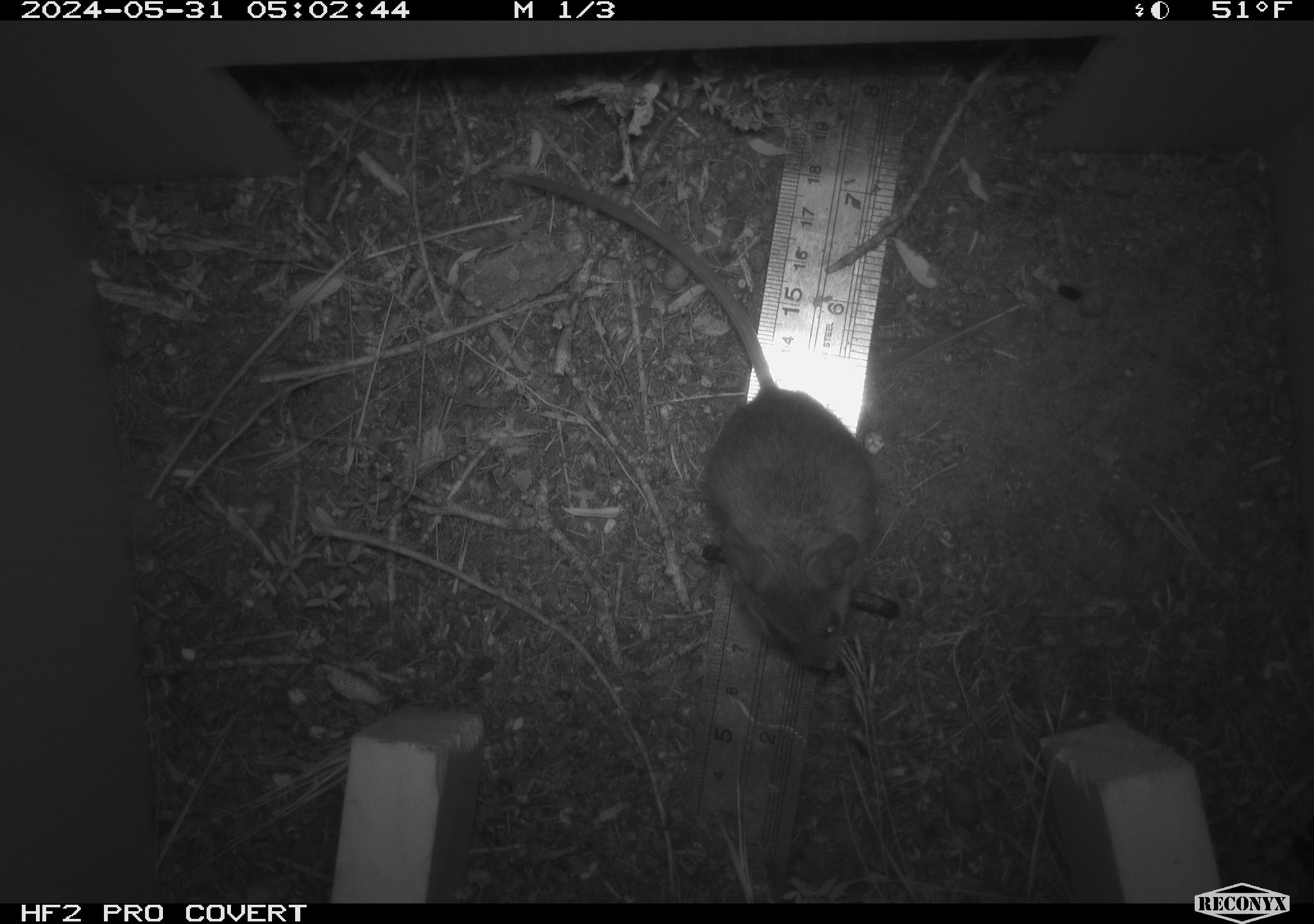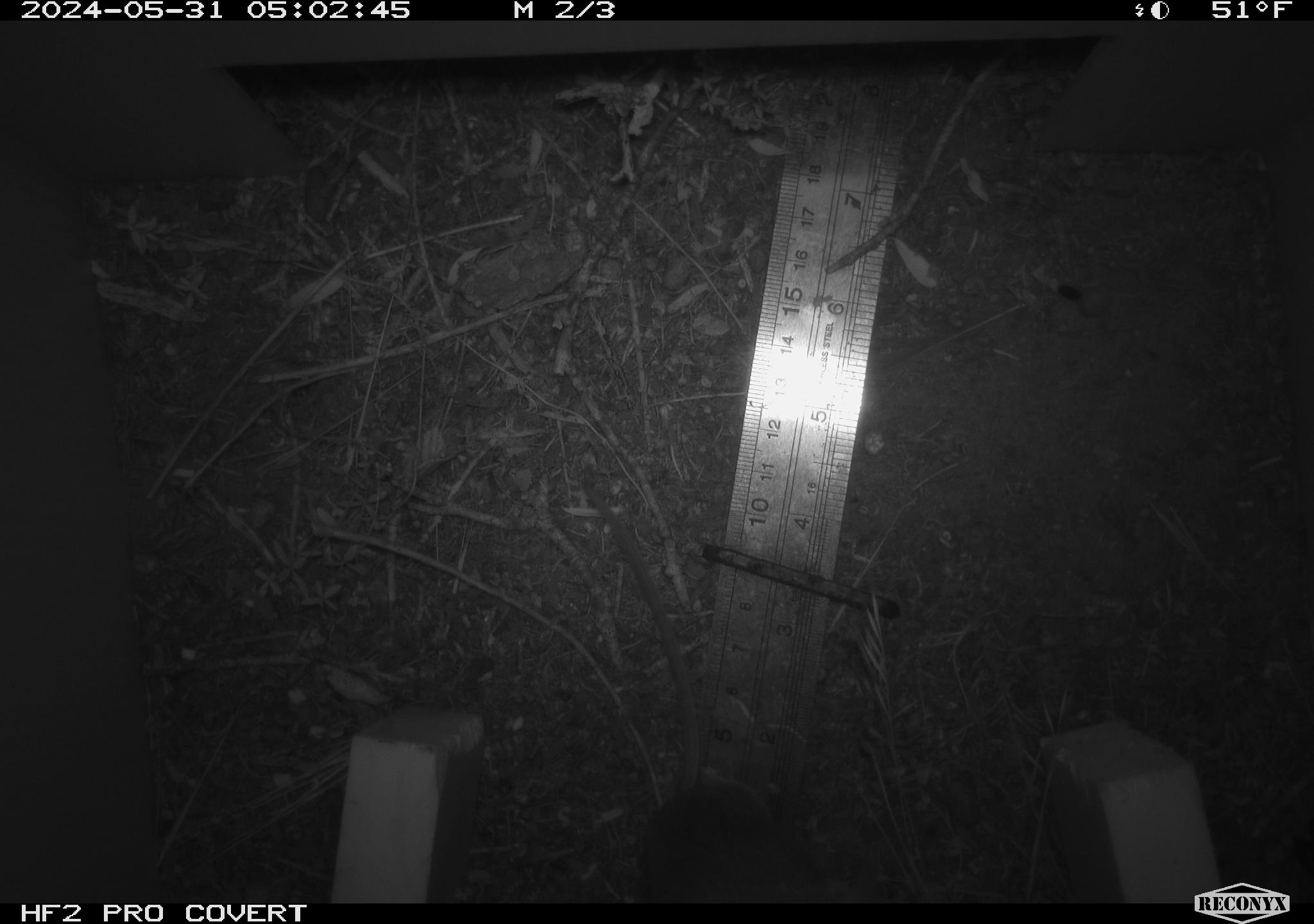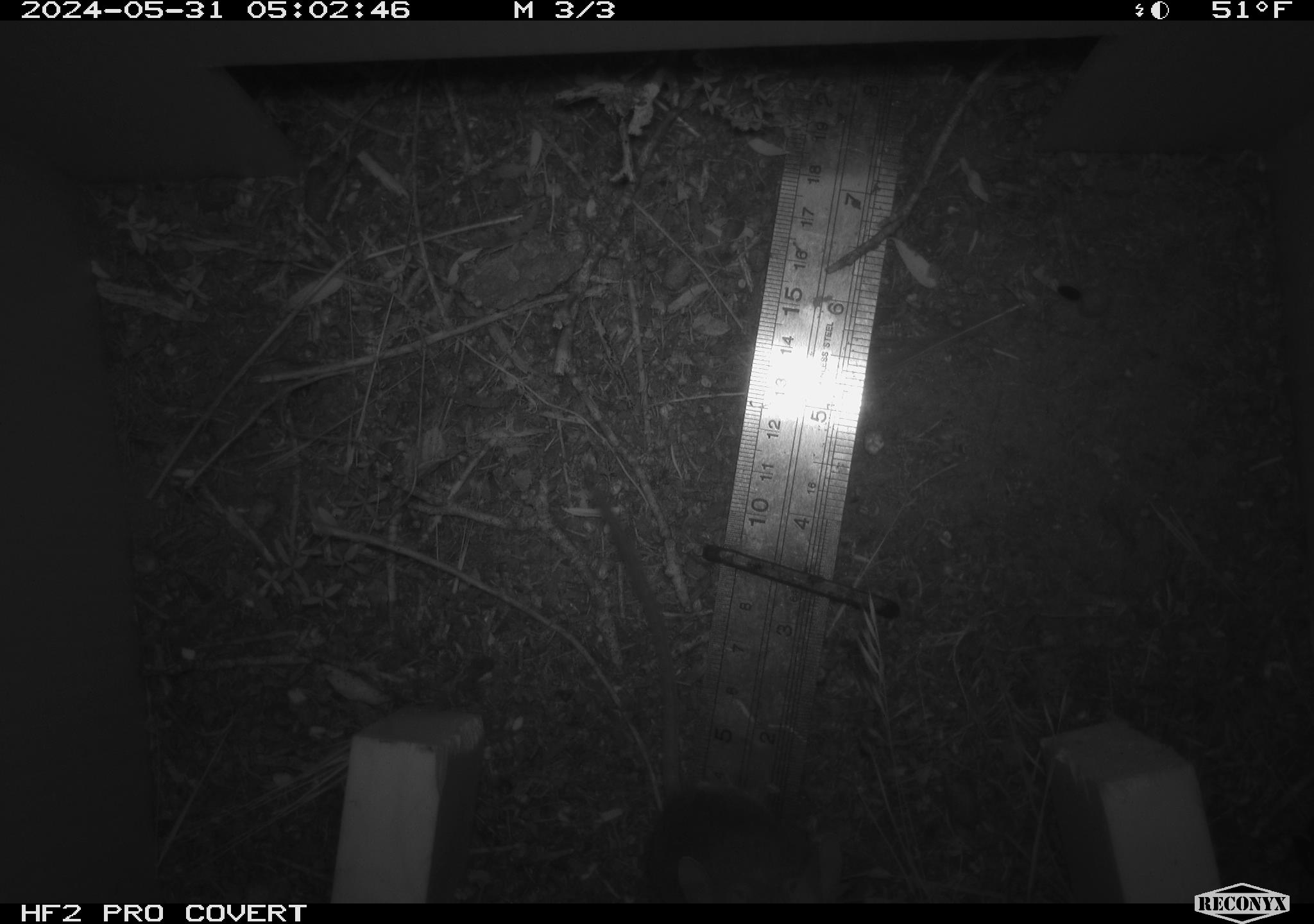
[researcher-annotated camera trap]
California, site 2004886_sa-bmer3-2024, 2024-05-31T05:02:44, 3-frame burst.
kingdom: Animalia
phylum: Chordata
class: Mammalia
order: Rodentia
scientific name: Rodentia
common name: mouse species